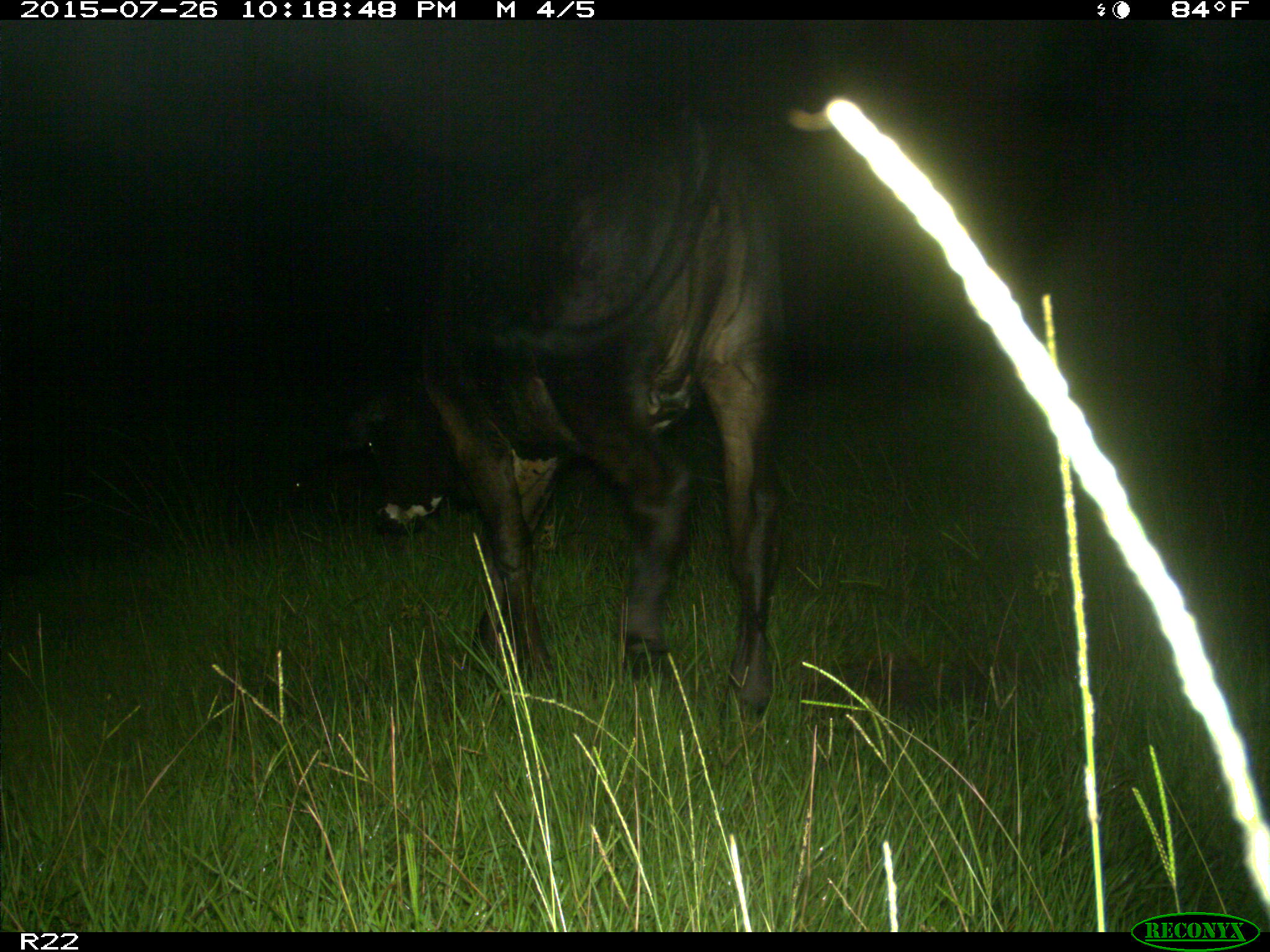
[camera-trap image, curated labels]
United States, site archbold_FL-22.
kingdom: Animalia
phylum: Chordata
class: Mammalia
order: Artiodactyla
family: Bovidae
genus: Bos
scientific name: Bos taurus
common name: domestic cow